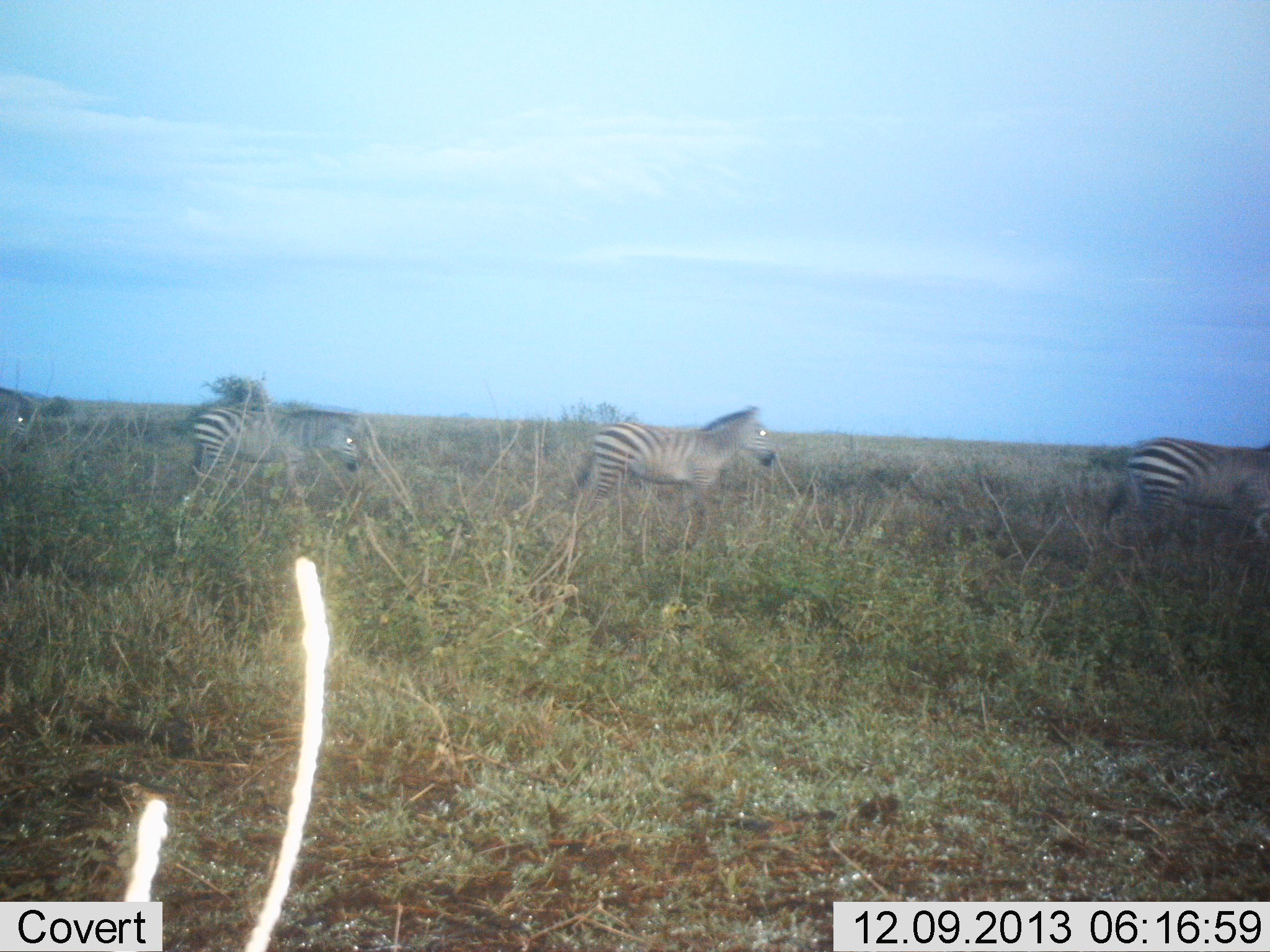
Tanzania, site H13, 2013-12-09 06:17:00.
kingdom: Animalia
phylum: Chordata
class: Mammalia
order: Perissodactyla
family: Equidae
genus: Equus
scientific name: Equus quagga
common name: plains zebra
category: zebra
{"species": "zebra (plains zebra) (Equus quagga)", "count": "4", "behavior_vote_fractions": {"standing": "0%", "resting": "0%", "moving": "100%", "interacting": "0%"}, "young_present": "0%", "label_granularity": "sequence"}